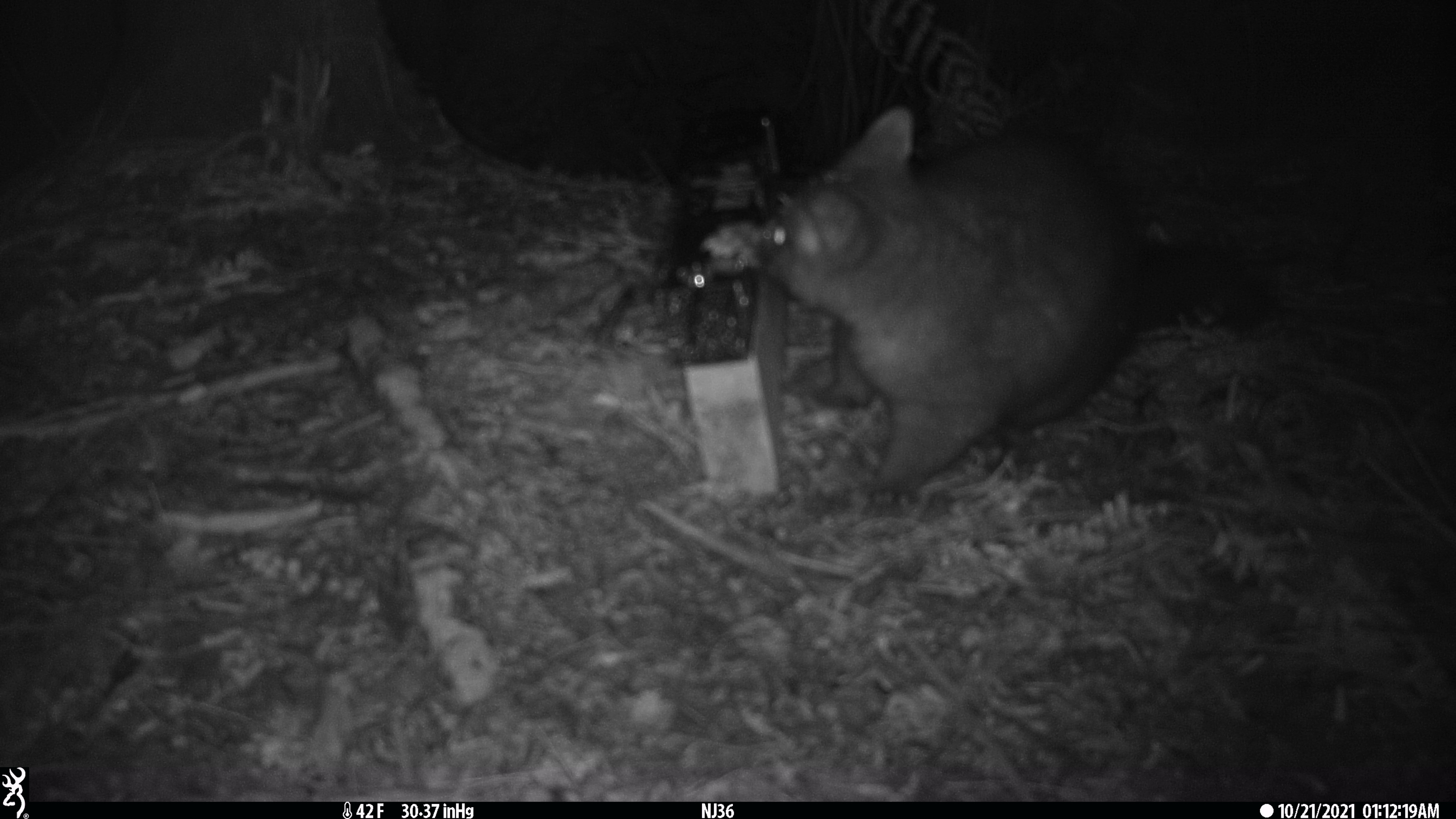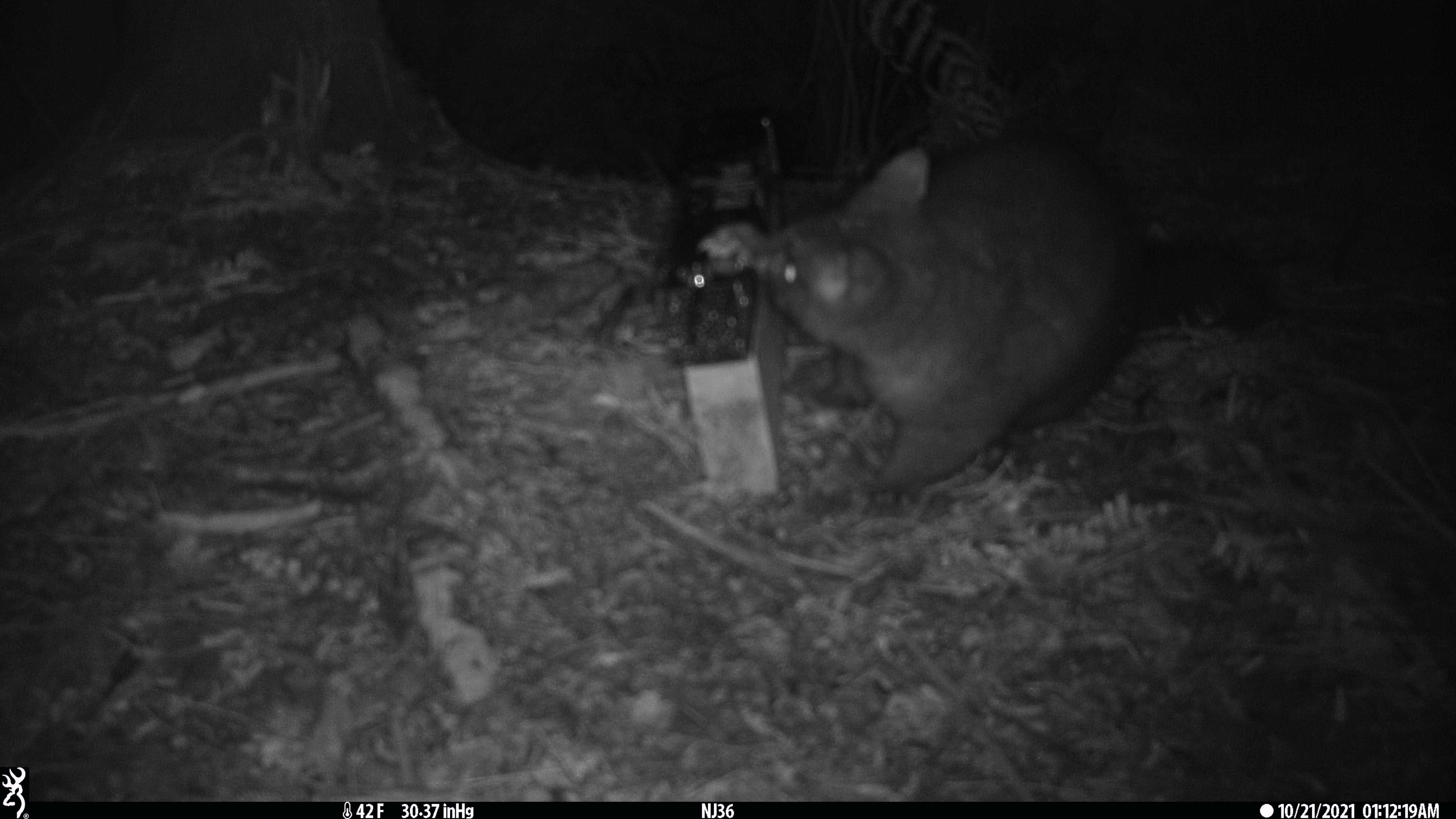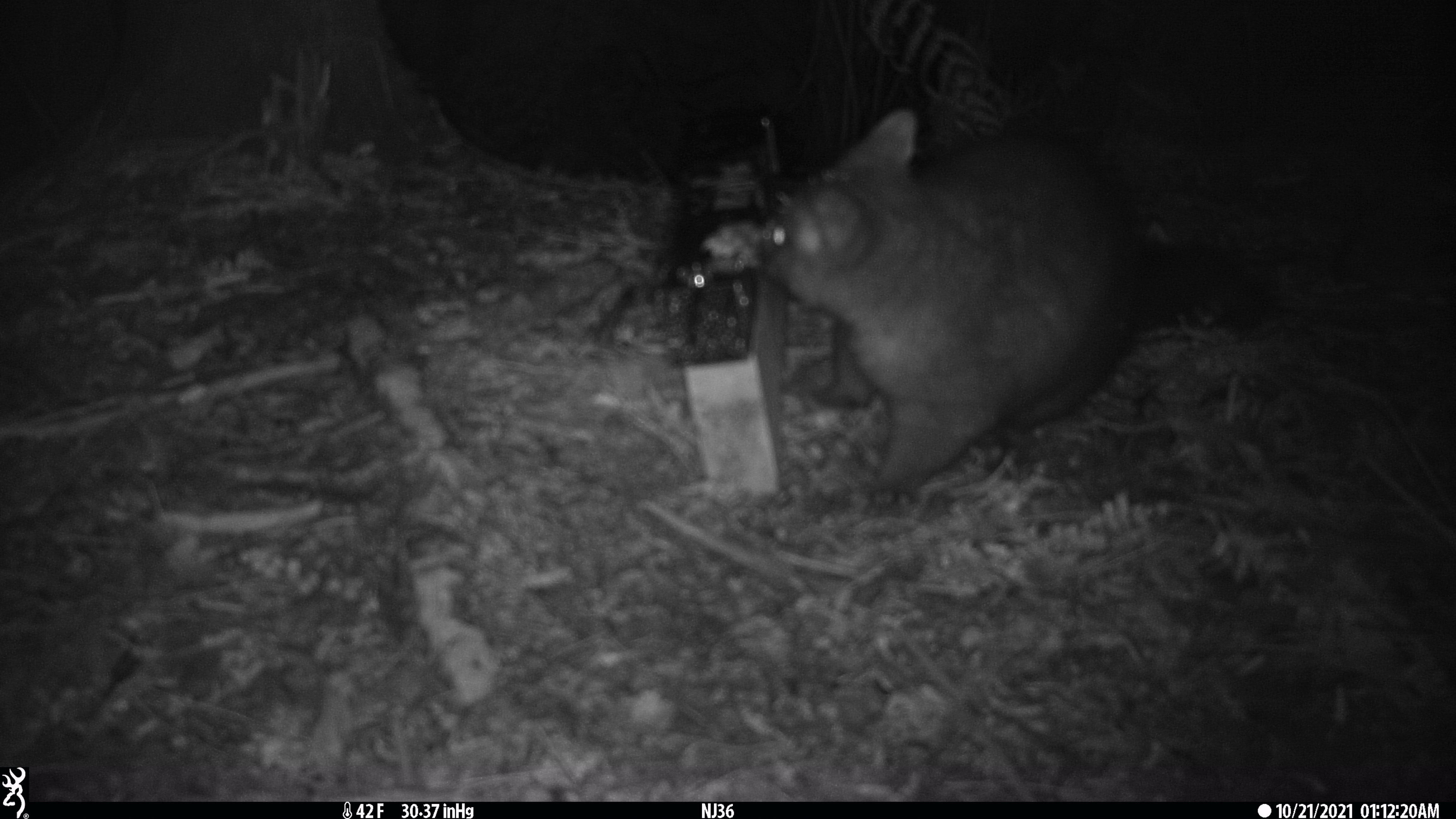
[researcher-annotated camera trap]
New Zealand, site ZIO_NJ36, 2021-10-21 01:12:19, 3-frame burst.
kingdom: Animalia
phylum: Chordata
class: Mammalia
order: Diprotodontia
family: Phalangeridae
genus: Trichosurus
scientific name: Trichosurus vulpecula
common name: common brushtail possum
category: possum